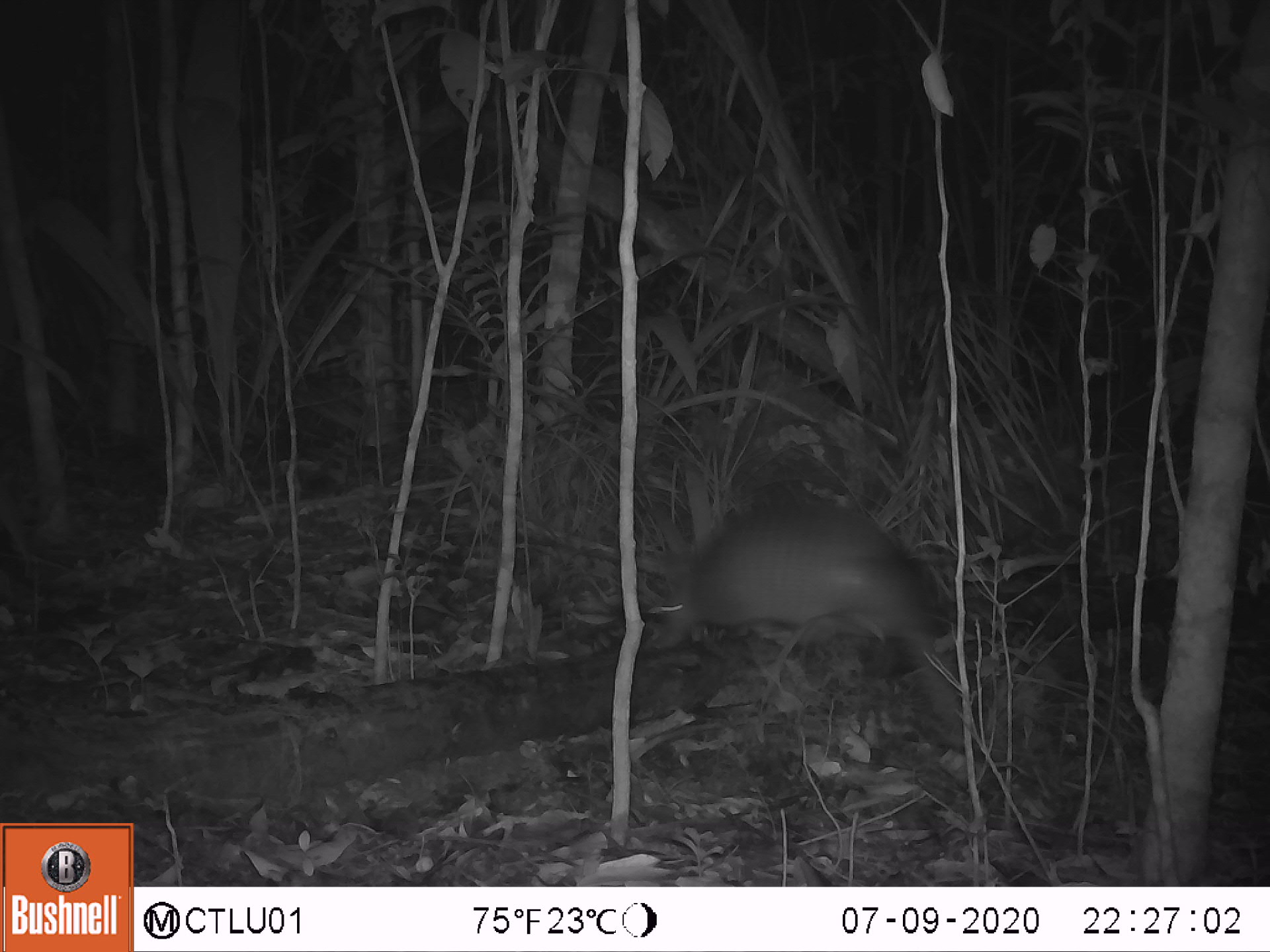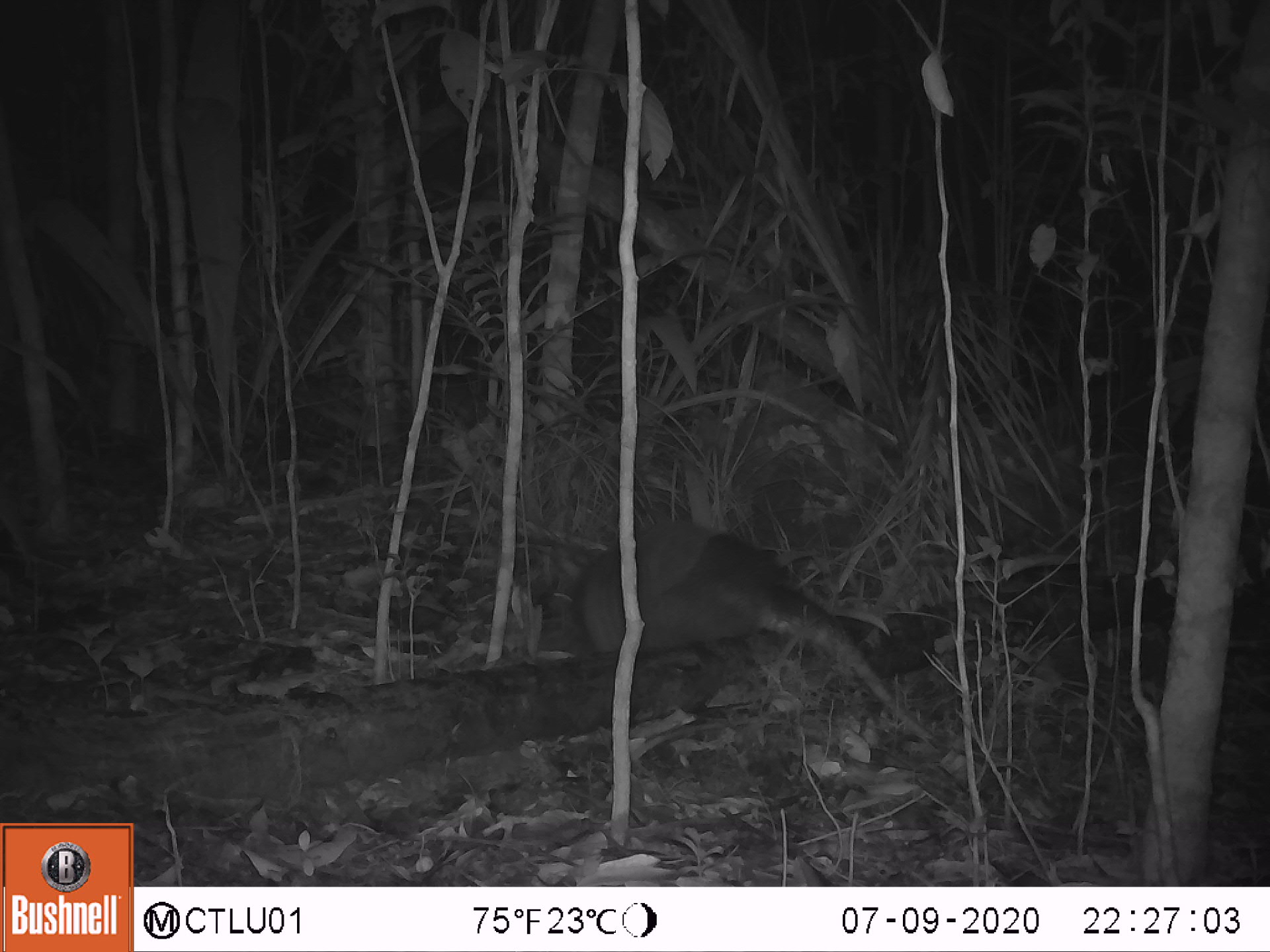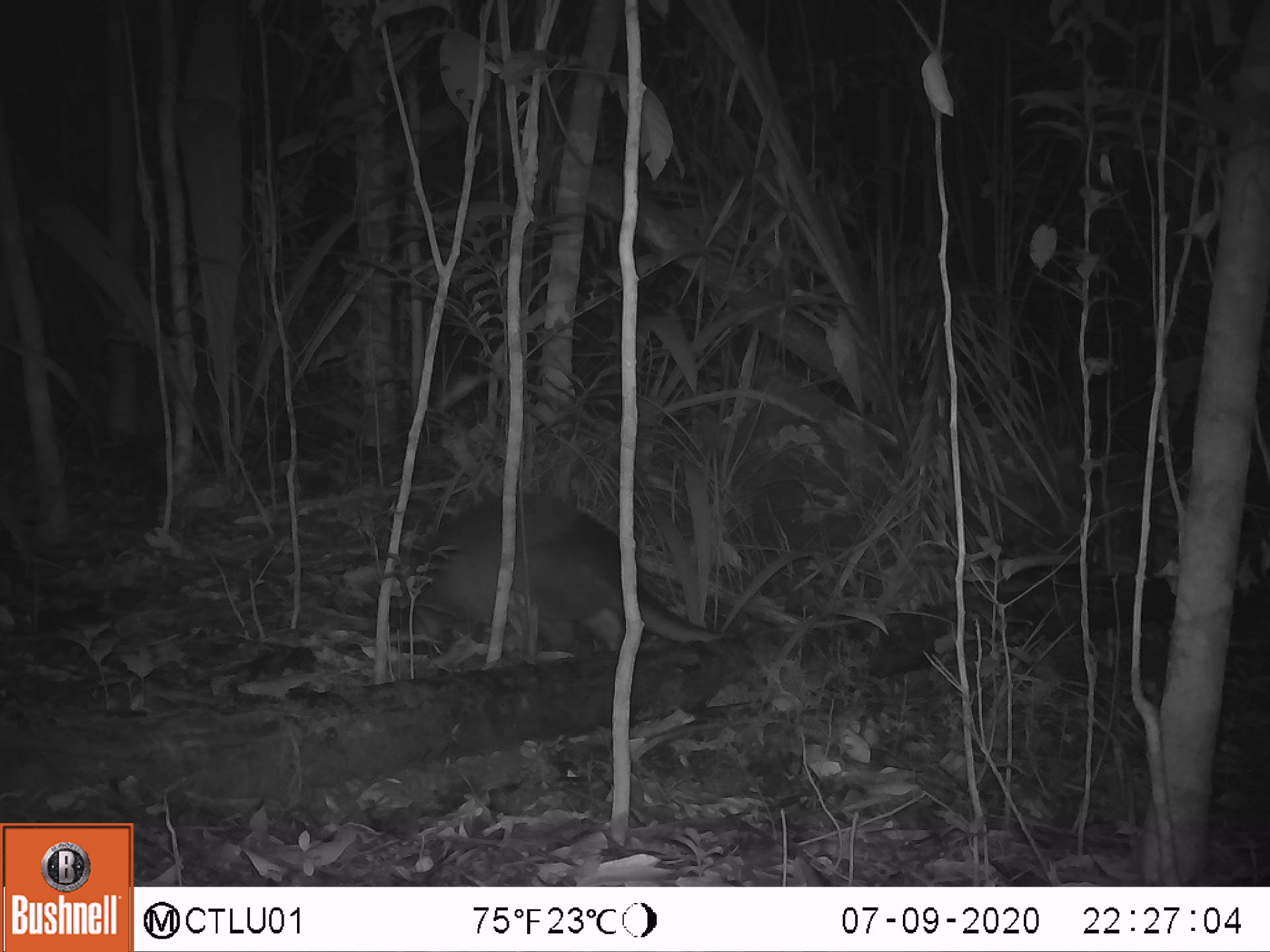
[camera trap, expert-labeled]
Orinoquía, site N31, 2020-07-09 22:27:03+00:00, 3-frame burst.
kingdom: Animalia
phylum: Chordata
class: Mammalia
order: Cingulata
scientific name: Cingulata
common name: armadillo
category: unknown armadillo